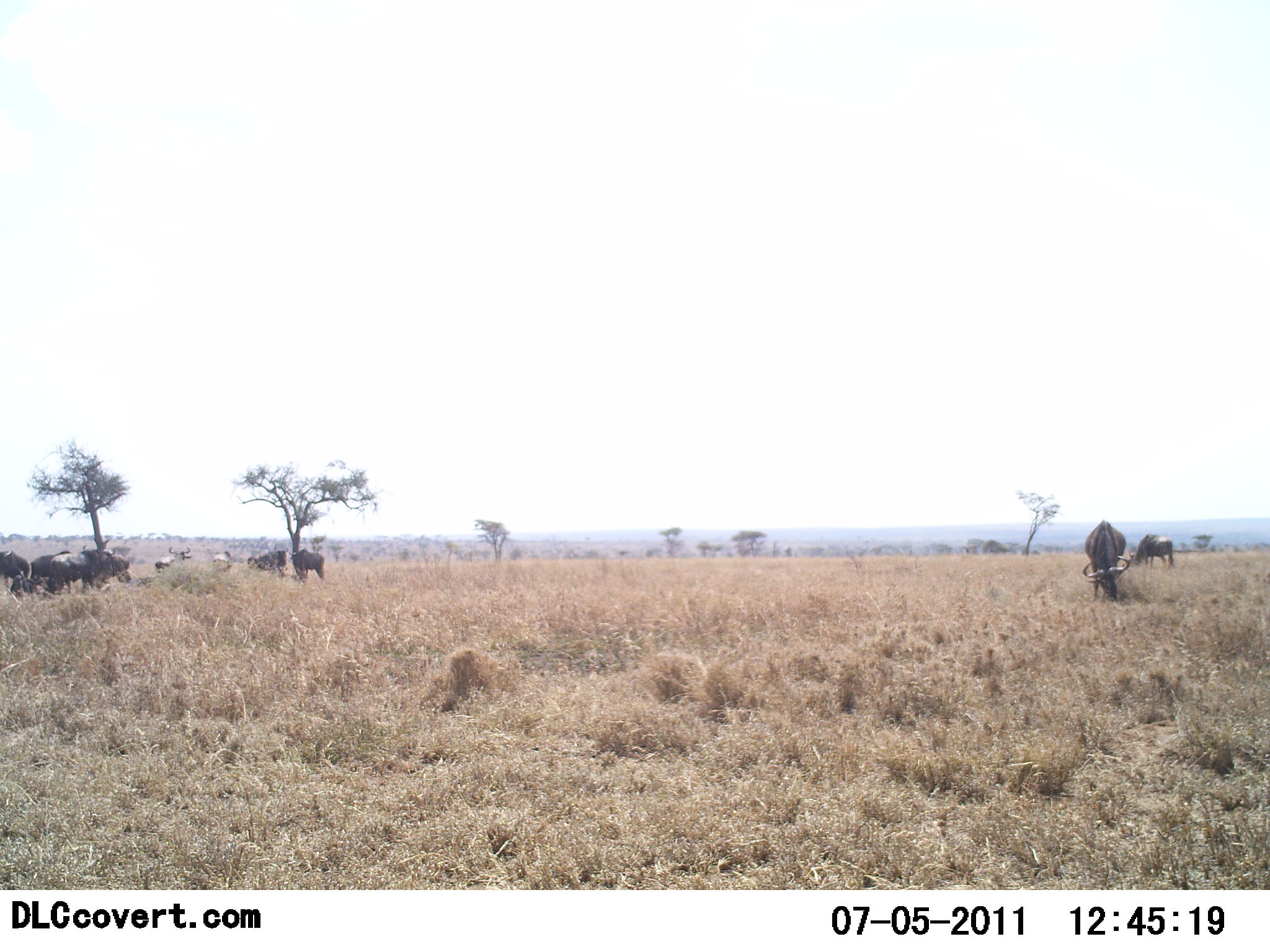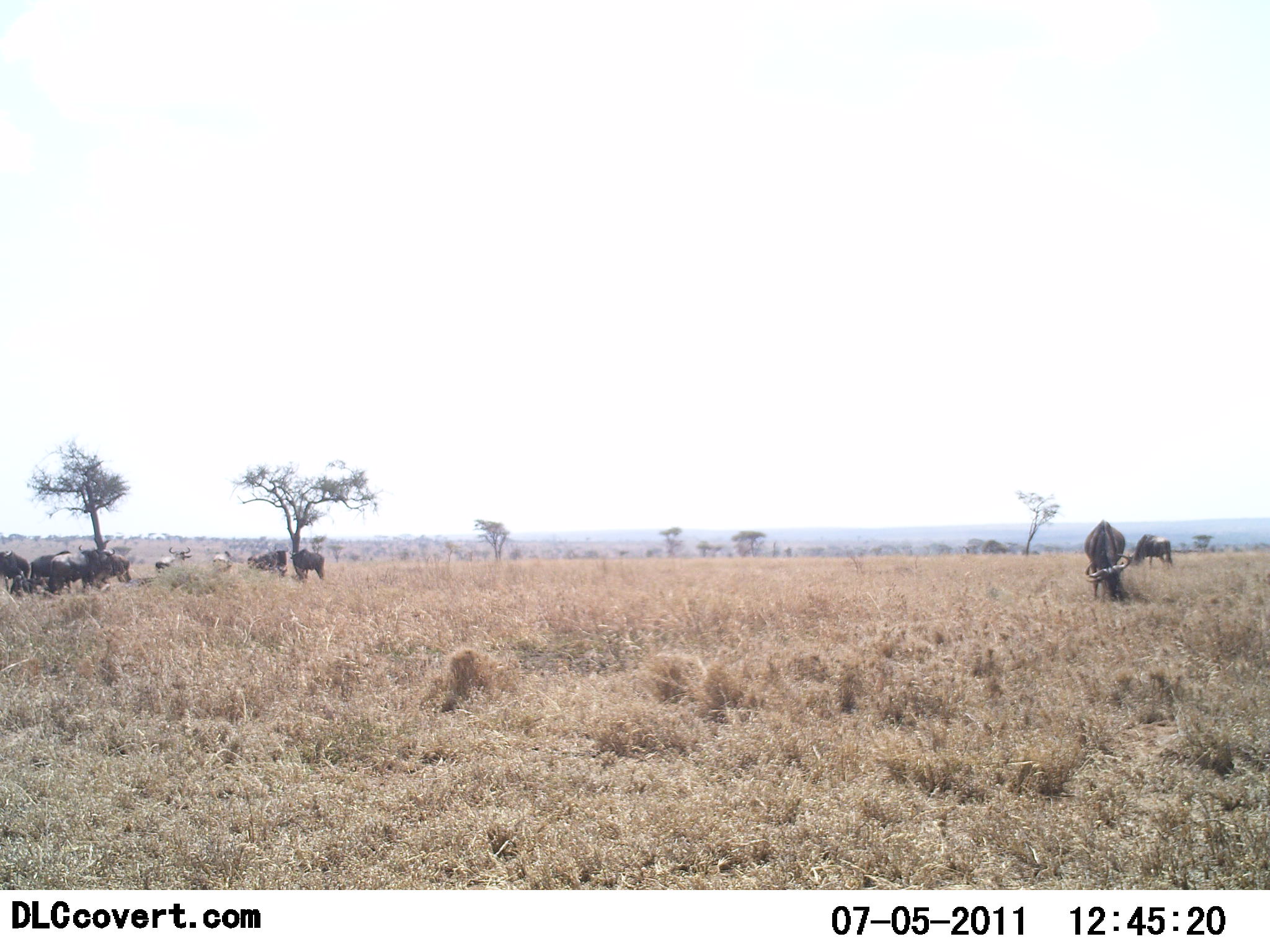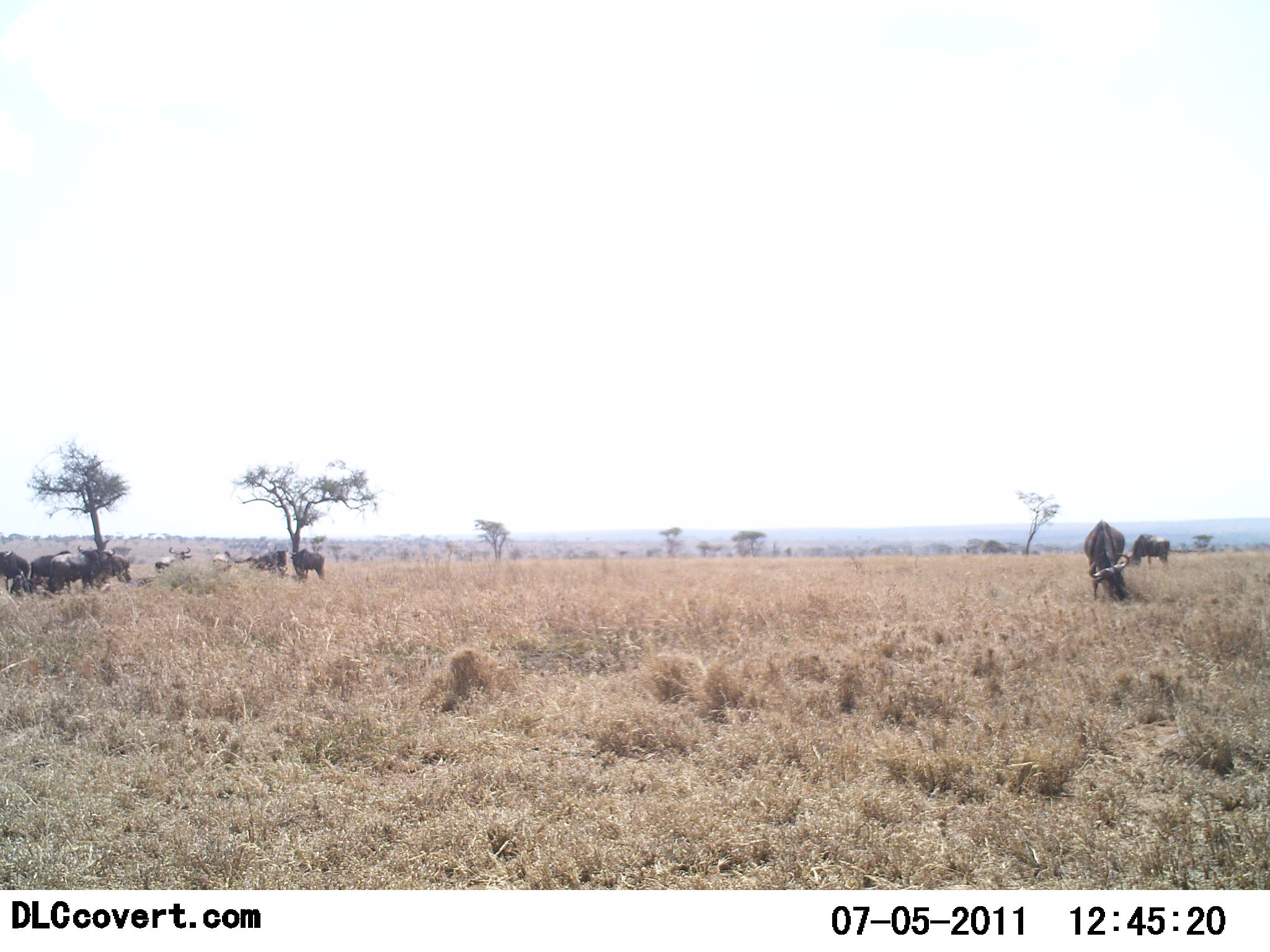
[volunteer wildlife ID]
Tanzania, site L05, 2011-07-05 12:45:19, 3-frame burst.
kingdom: Animalia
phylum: Chordata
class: Mammalia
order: Artiodactyla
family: Bovidae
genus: Connochaetes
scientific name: Connochaetes taurinus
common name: blue wildebeest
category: wildebeest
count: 10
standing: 58%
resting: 17%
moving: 0%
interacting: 0%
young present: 0%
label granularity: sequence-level